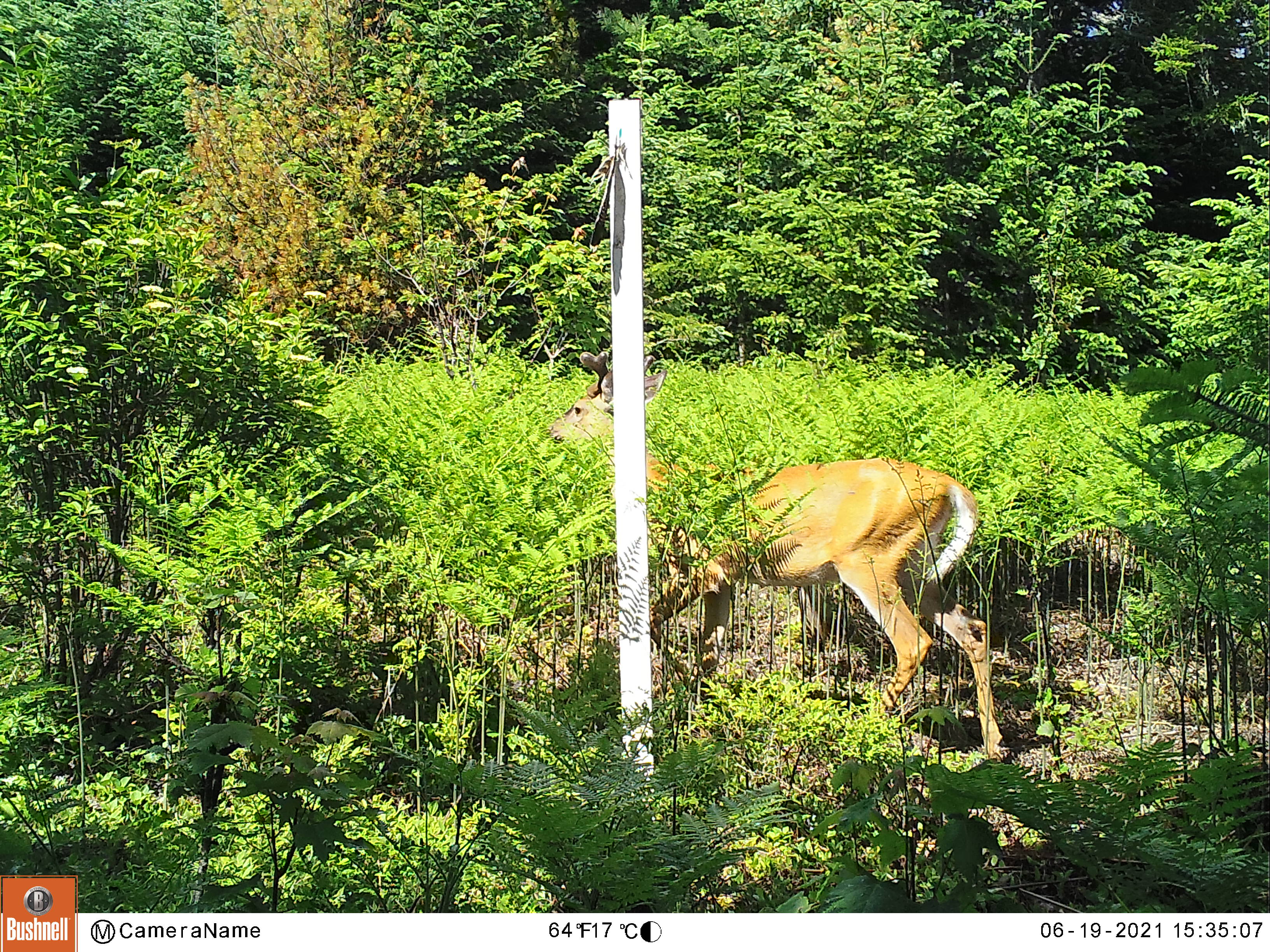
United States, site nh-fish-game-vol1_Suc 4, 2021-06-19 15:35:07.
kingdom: Animalia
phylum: Chordata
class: Mammalia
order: Artiodactyla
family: Cervidae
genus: Odocoileus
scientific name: Odocoileus virginianus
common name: white-tailed deer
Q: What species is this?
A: White-tailed deer (Odocoileus virginianus).